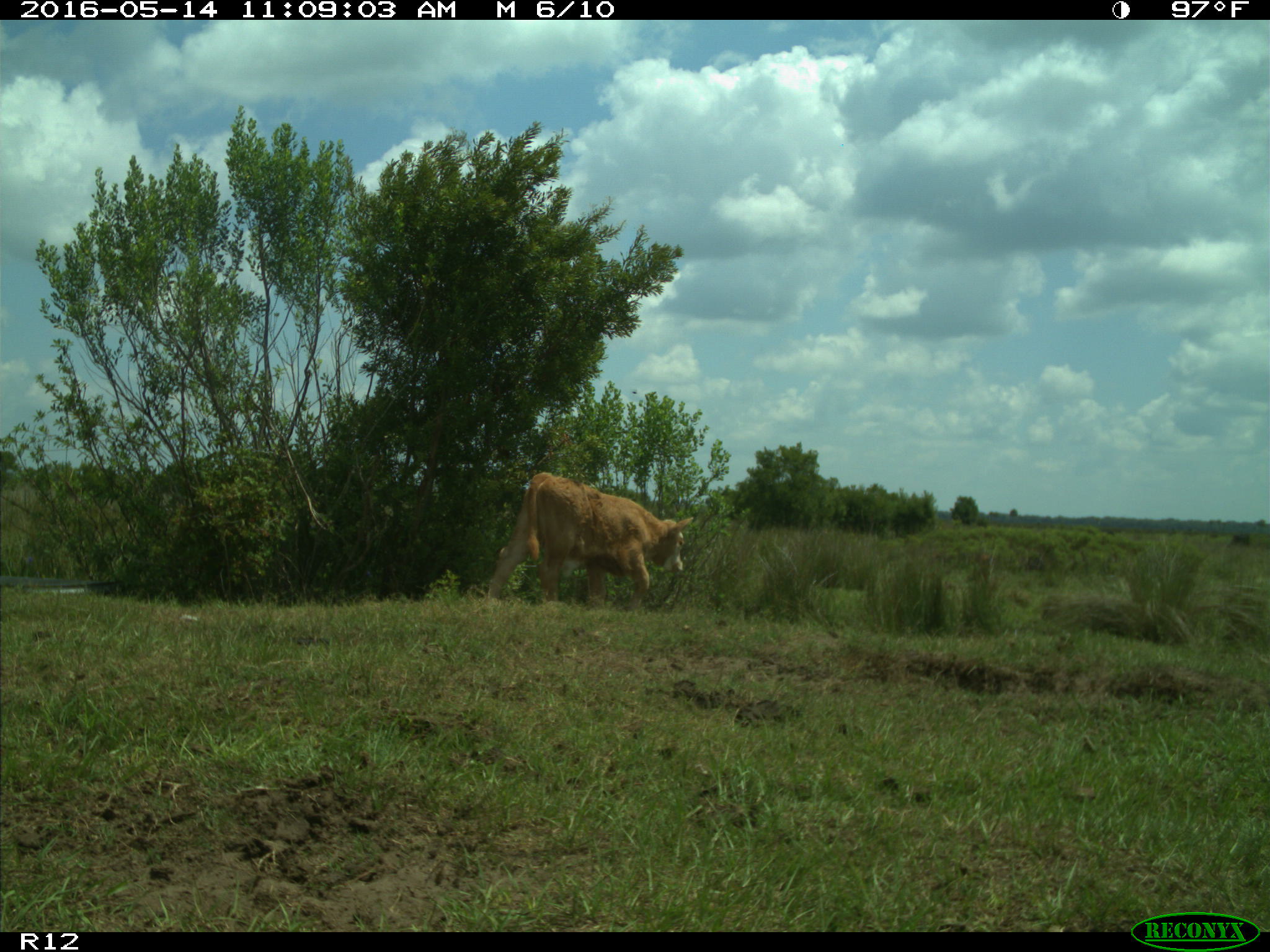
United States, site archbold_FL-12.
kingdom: Animalia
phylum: Chordata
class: Mammalia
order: Artiodactyla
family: Bovidae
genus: Bos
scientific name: Bos taurus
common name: domestic cow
Bos taurus (domestic cow).